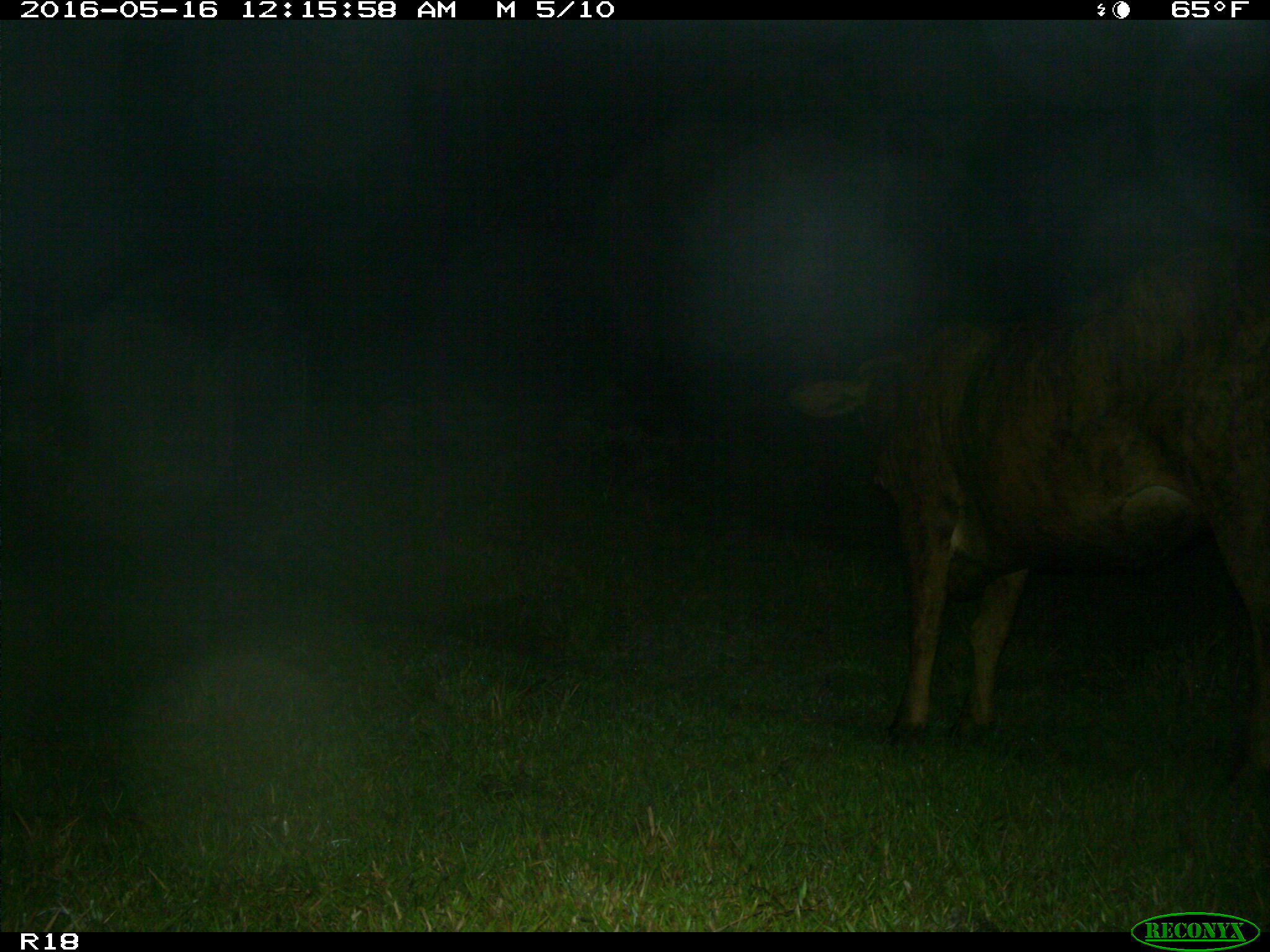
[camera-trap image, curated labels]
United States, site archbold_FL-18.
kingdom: Animalia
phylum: Chordata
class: Mammalia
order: Artiodactyla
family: Bovidae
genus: Bos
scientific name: Bos taurus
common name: domestic cow